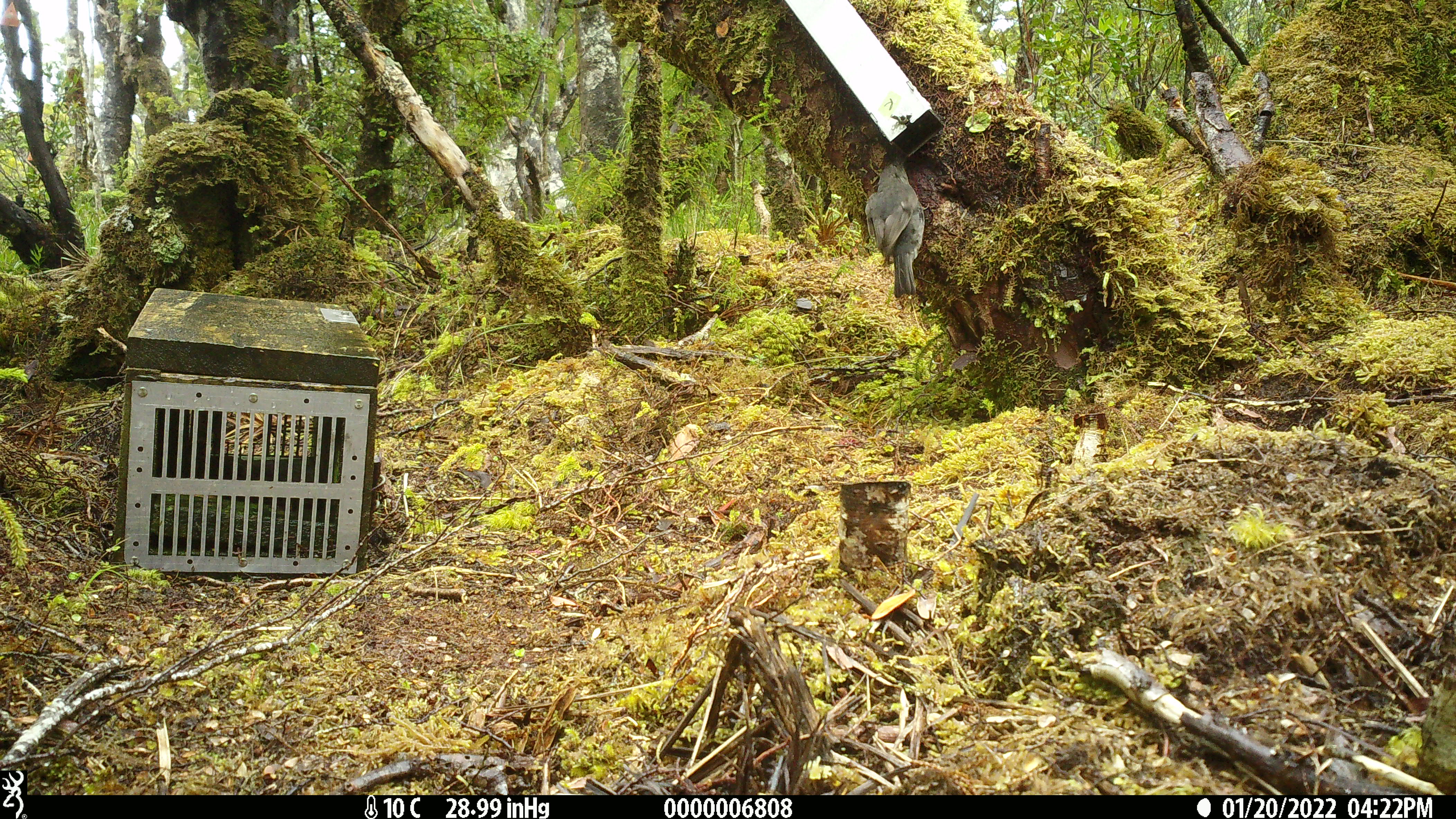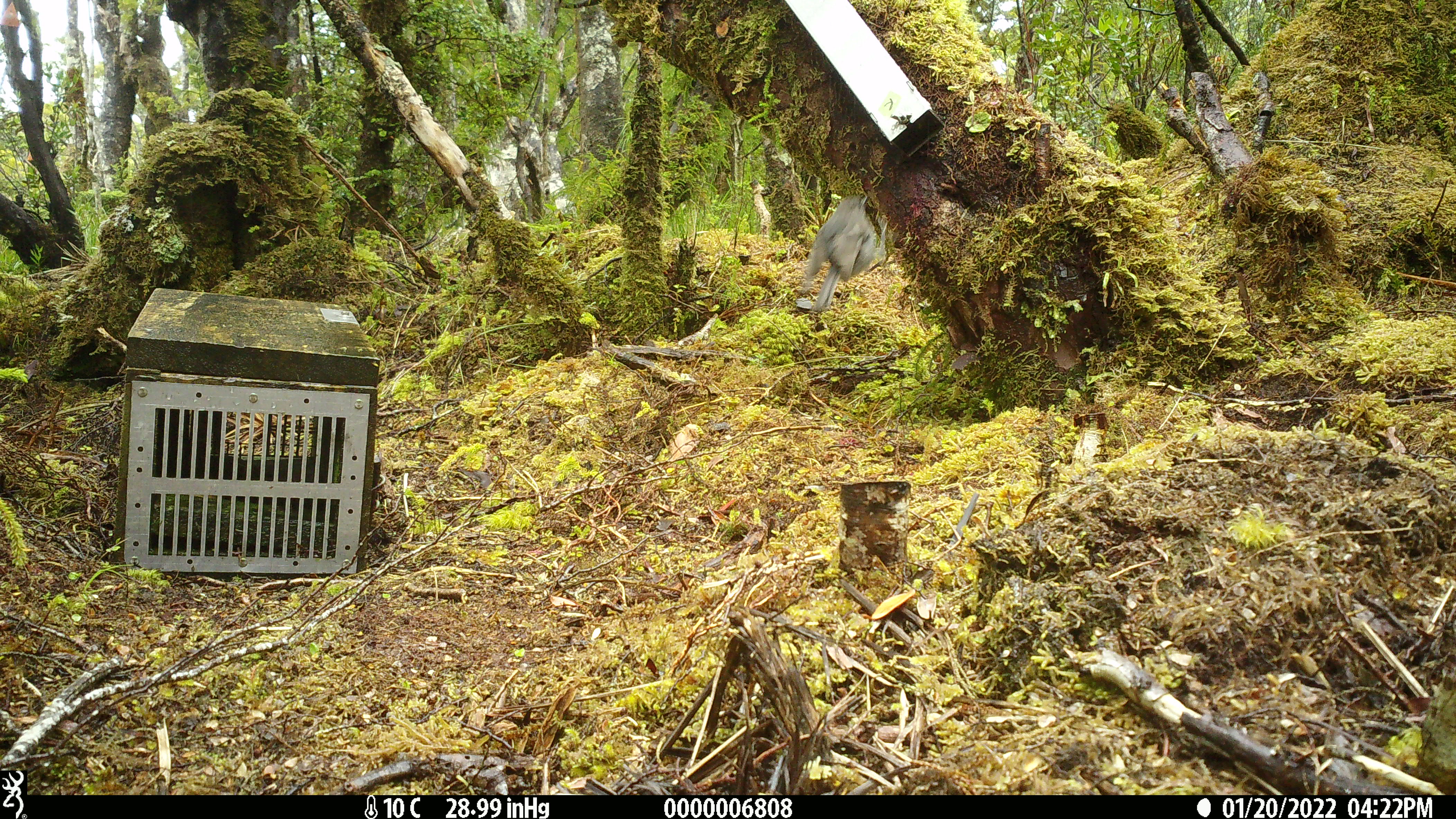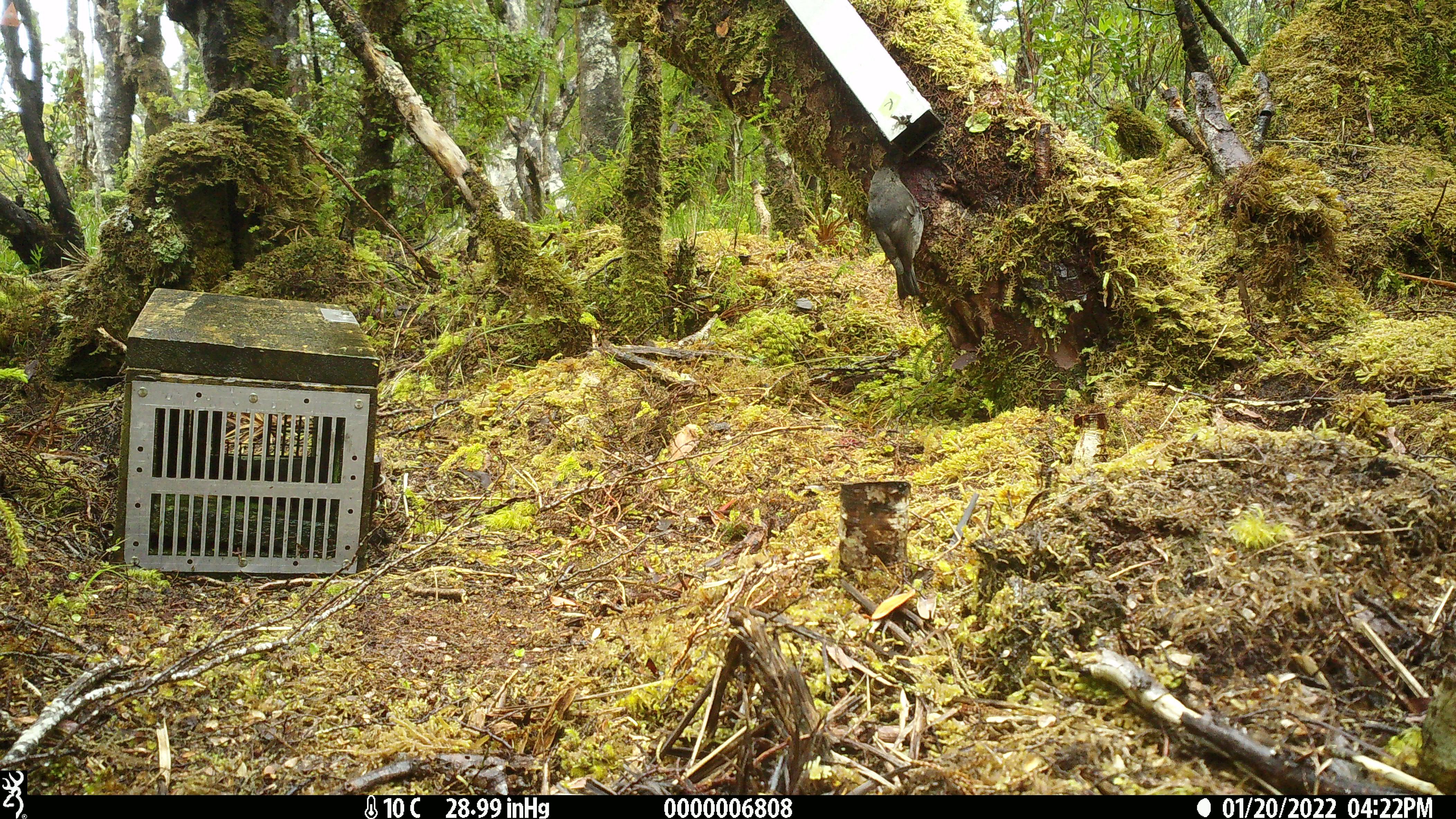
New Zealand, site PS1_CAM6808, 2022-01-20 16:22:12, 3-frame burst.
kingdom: Animalia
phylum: Chordata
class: Aves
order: Passeriformes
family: Petroicidae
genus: Petroica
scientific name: Petroica australis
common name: new zealand robin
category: robin